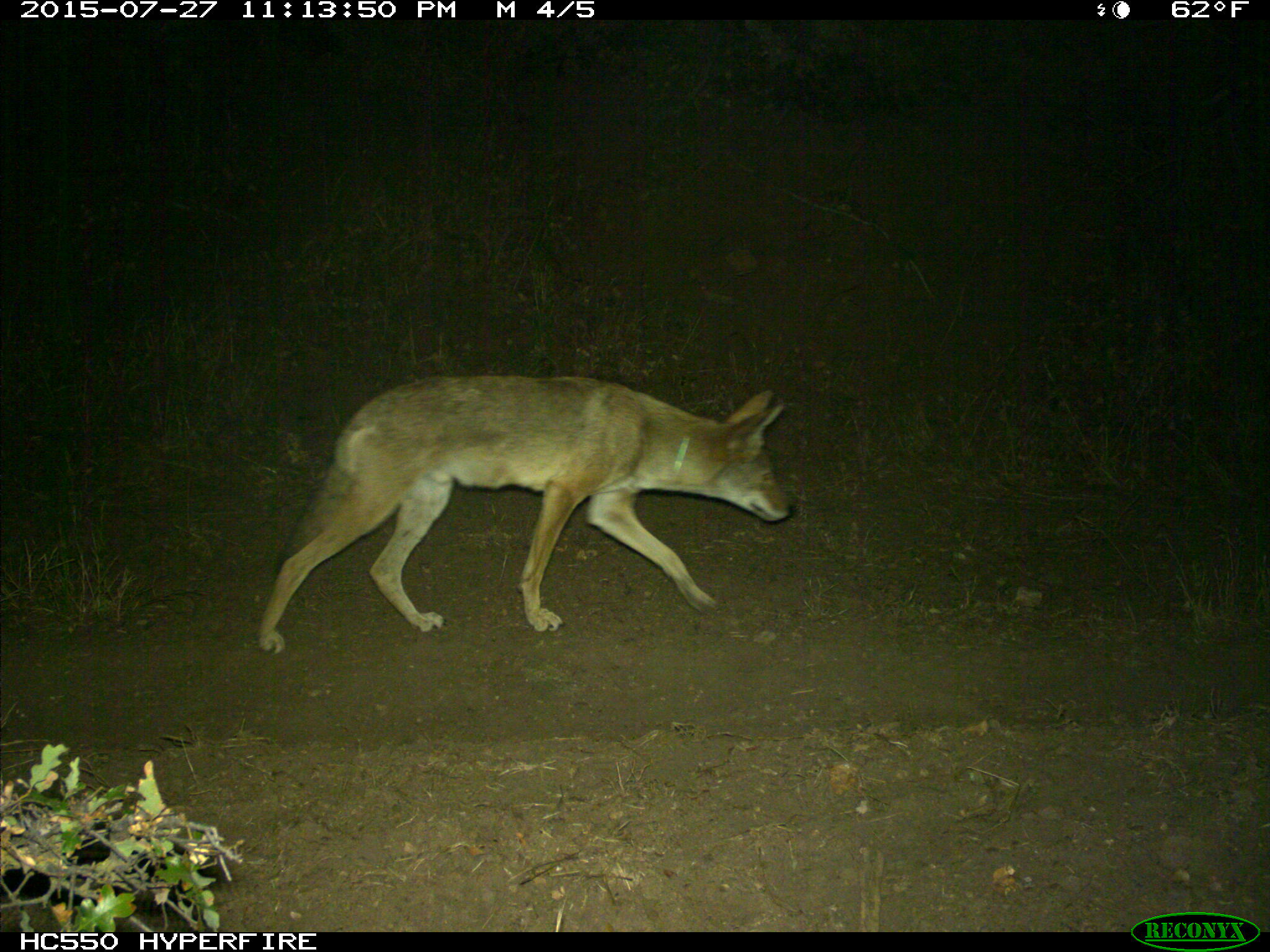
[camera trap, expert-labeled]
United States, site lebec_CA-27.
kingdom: Animalia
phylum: Chordata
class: Mammalia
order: Carnivora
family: Canidae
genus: Canis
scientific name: Canis latrans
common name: coyote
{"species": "Canis latrans (coyote)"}